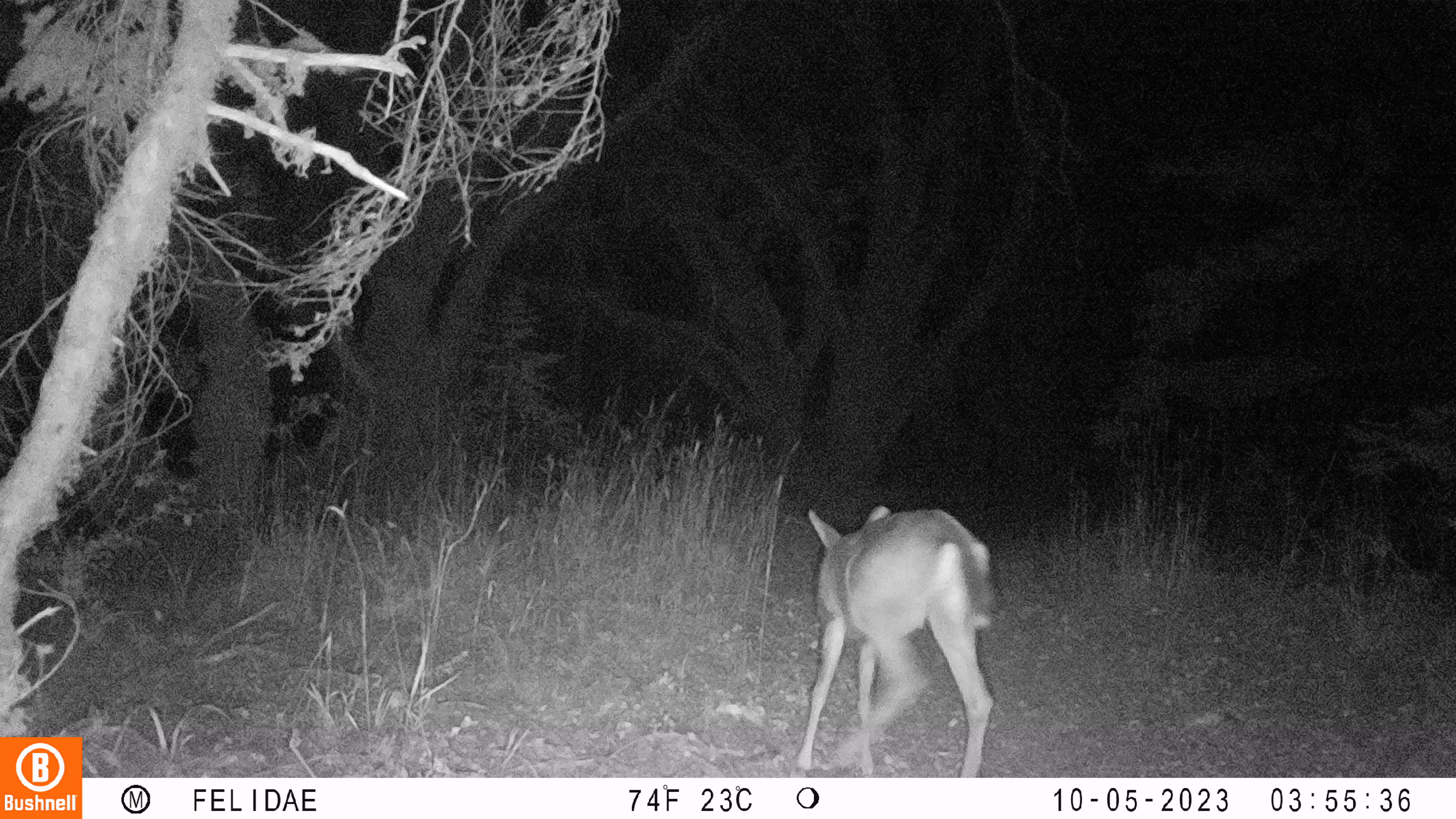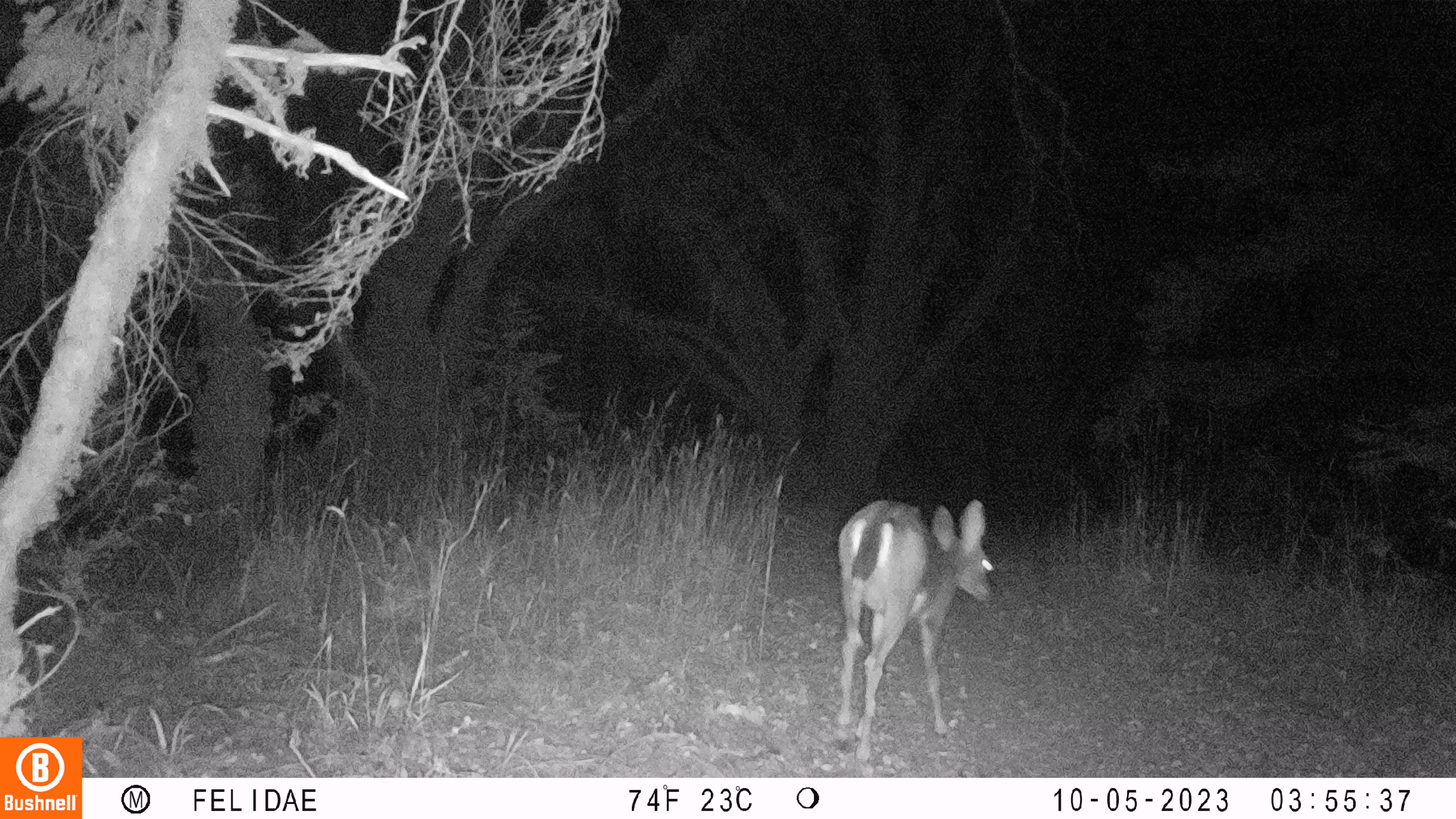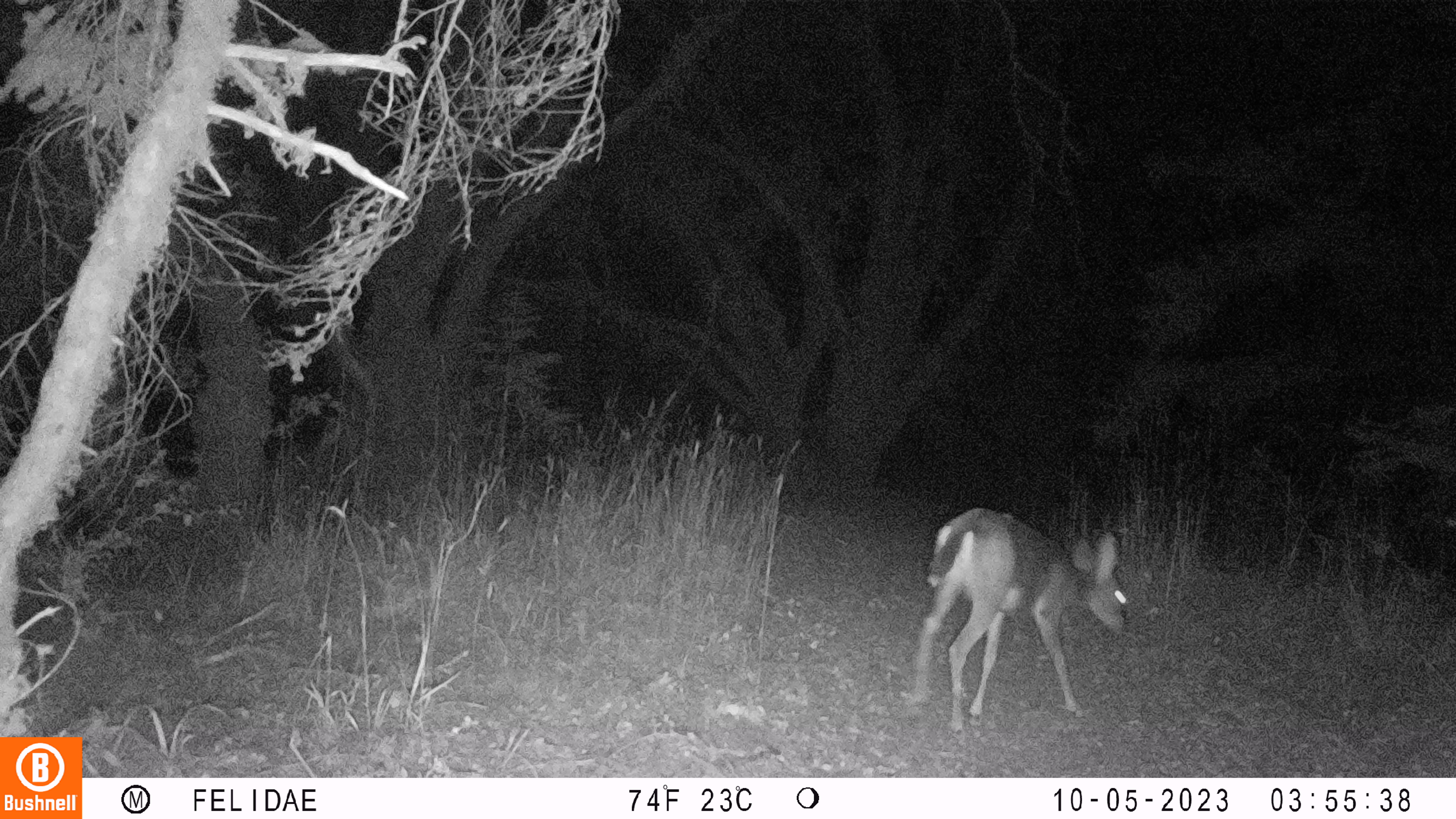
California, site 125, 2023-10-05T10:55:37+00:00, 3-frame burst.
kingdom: Animalia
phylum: Chordata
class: Mammalia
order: Artiodactyla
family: Cervidae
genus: Odocoileus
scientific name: Odocoileus hemionus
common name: mule deer